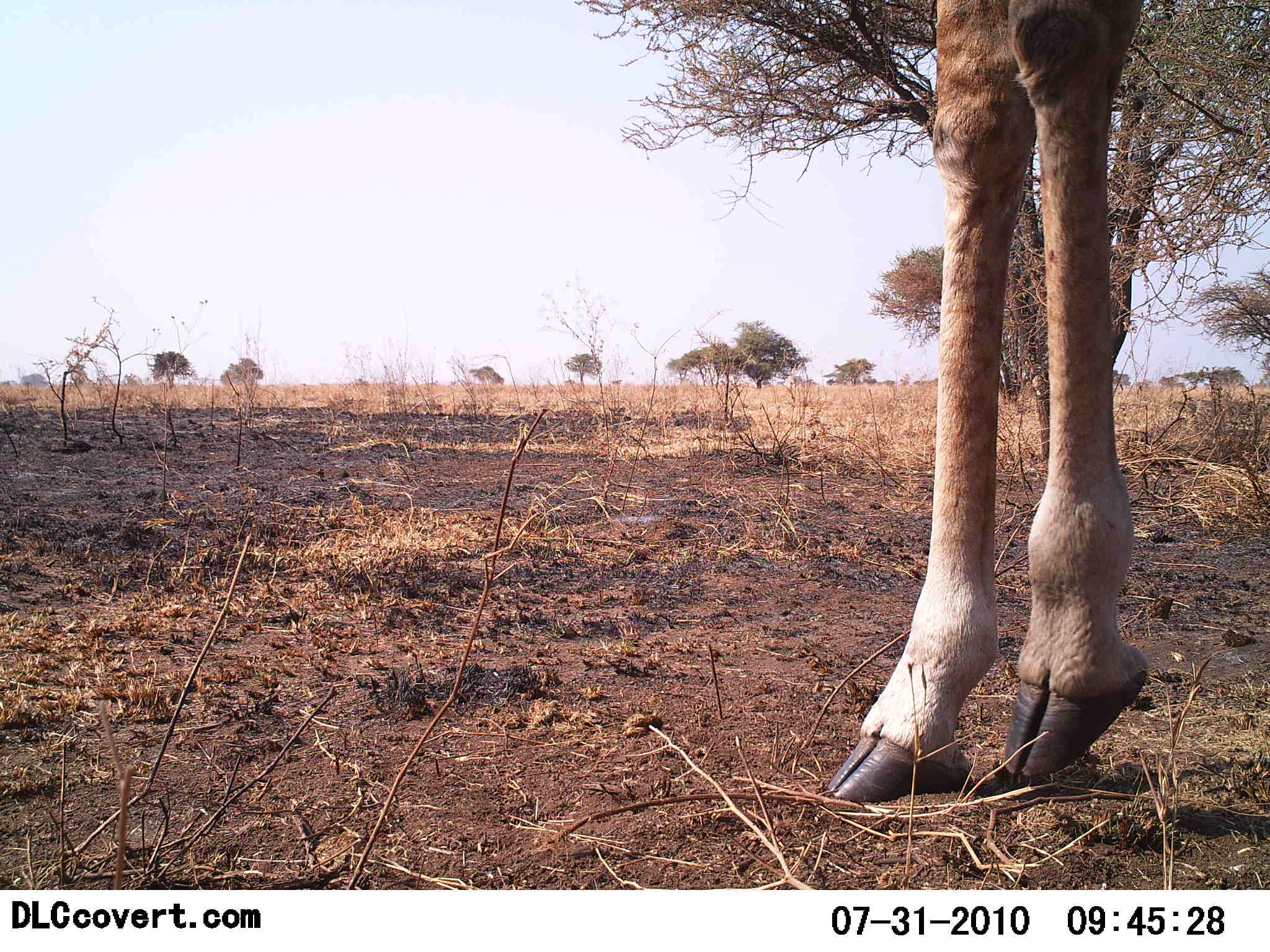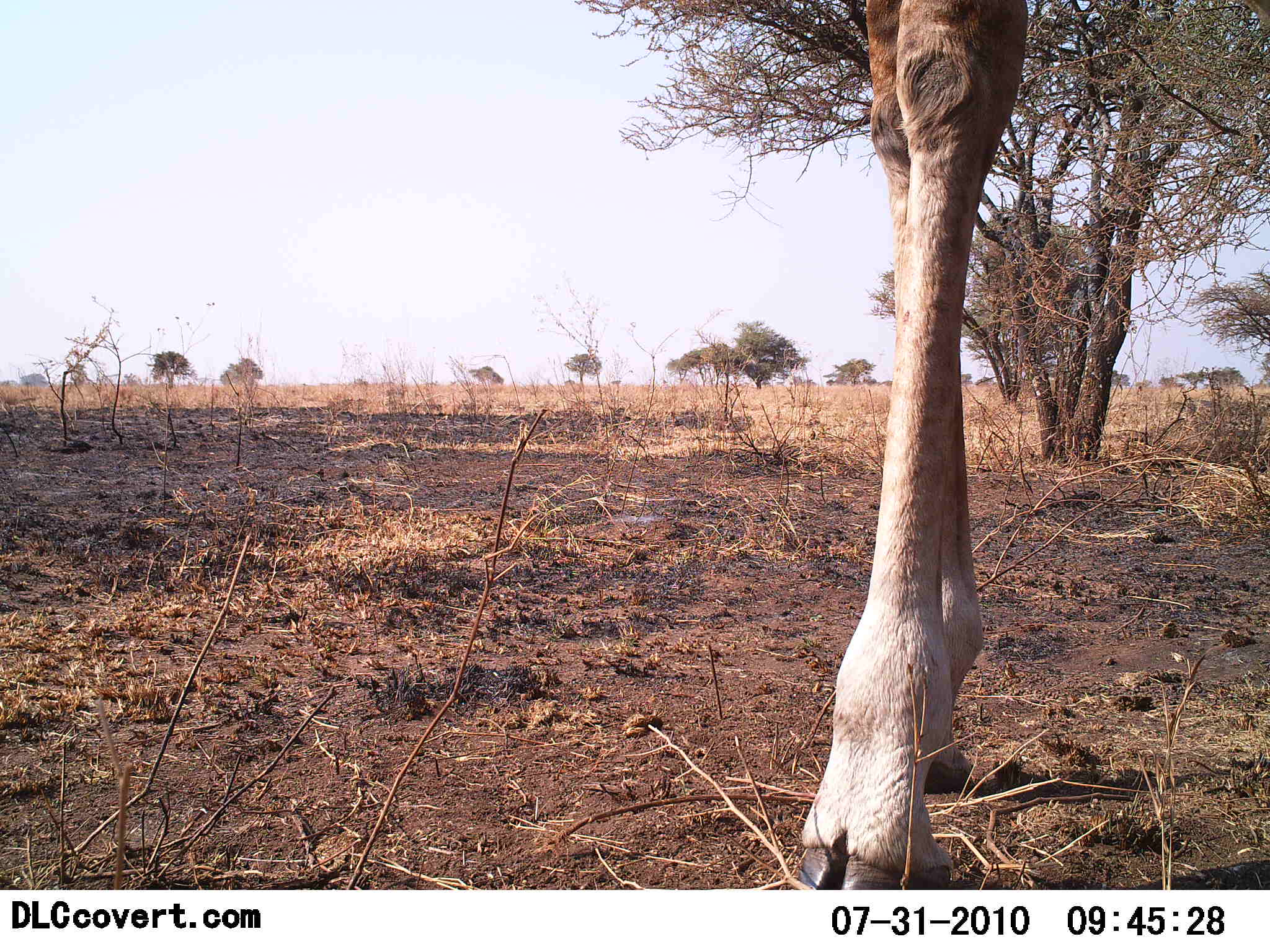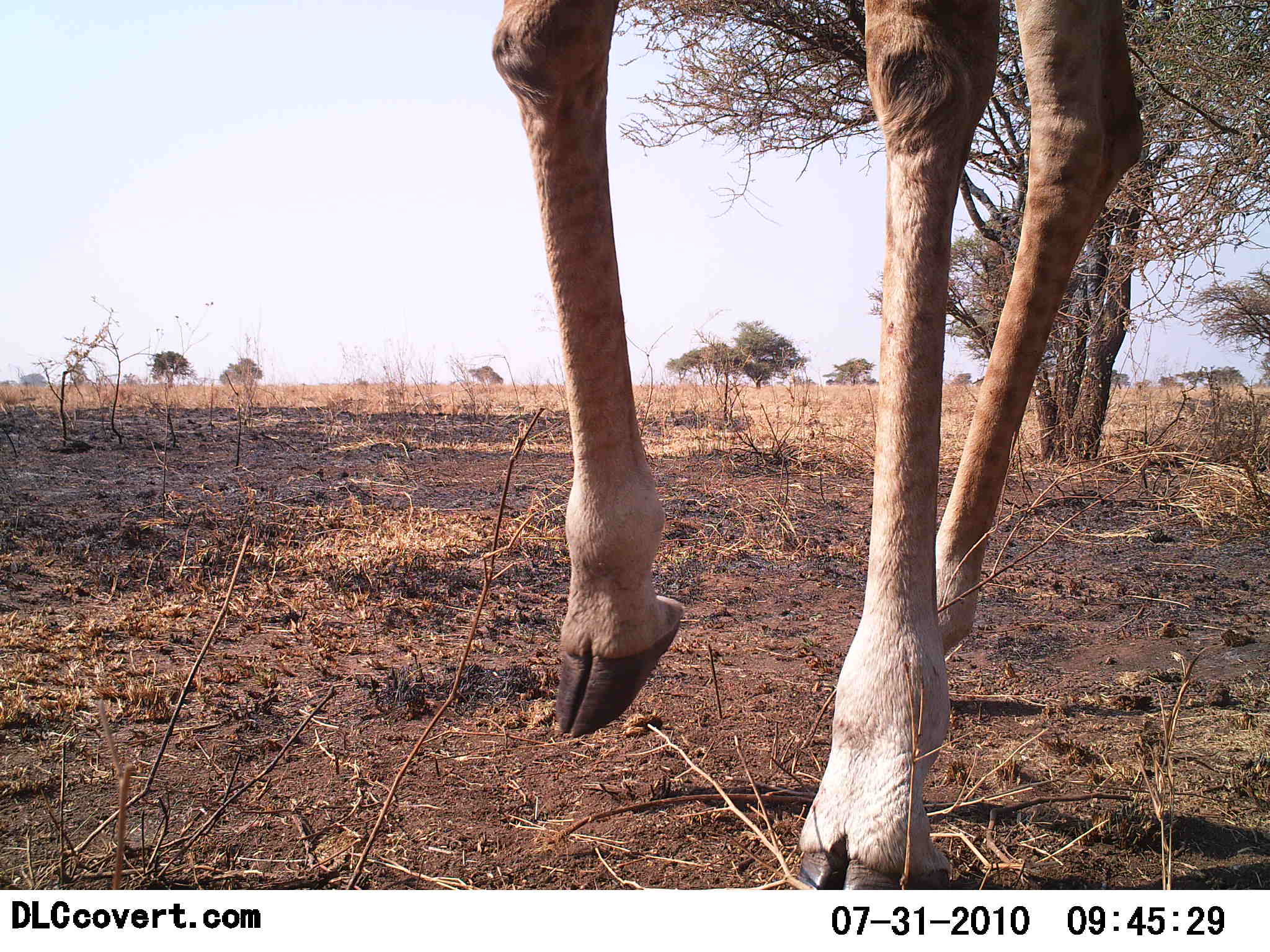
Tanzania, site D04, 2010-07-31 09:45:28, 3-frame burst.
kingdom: Animalia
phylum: Chordata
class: Mammalia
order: Artiodactyla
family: Giraffidae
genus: Giraffa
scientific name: Giraffa camelopardalis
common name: giraffe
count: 1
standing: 15%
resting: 0%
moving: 85%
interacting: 0%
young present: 0%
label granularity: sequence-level